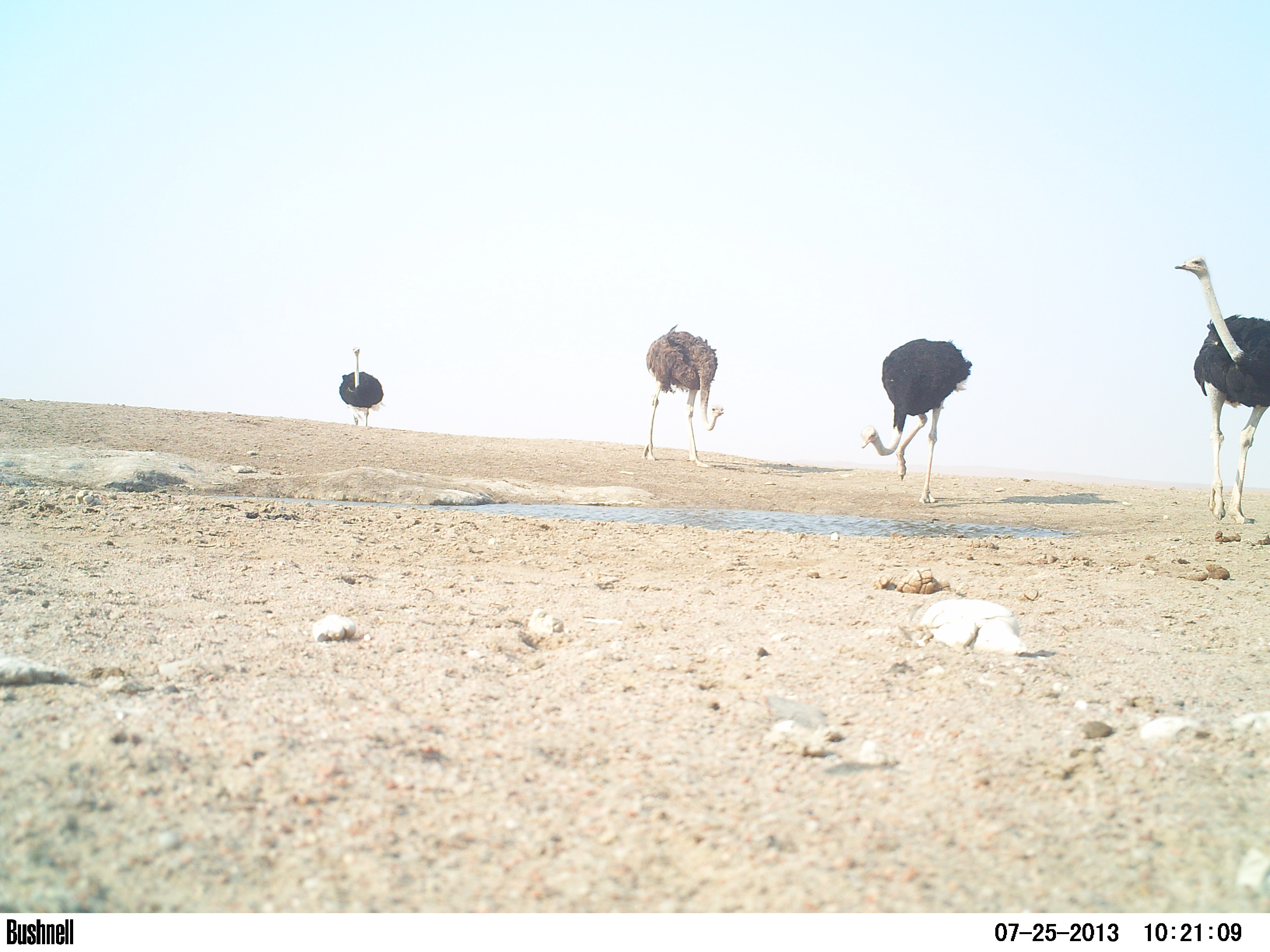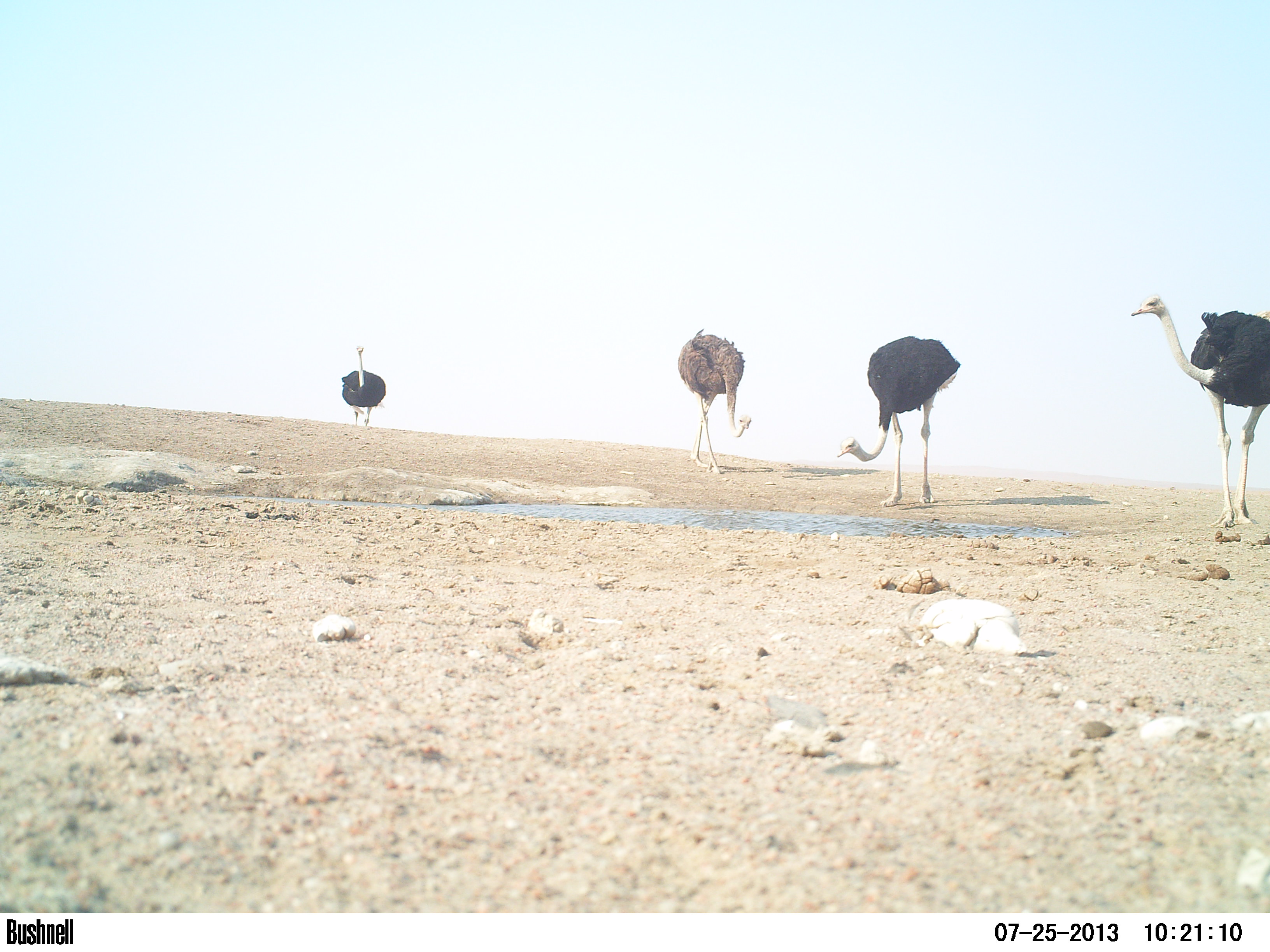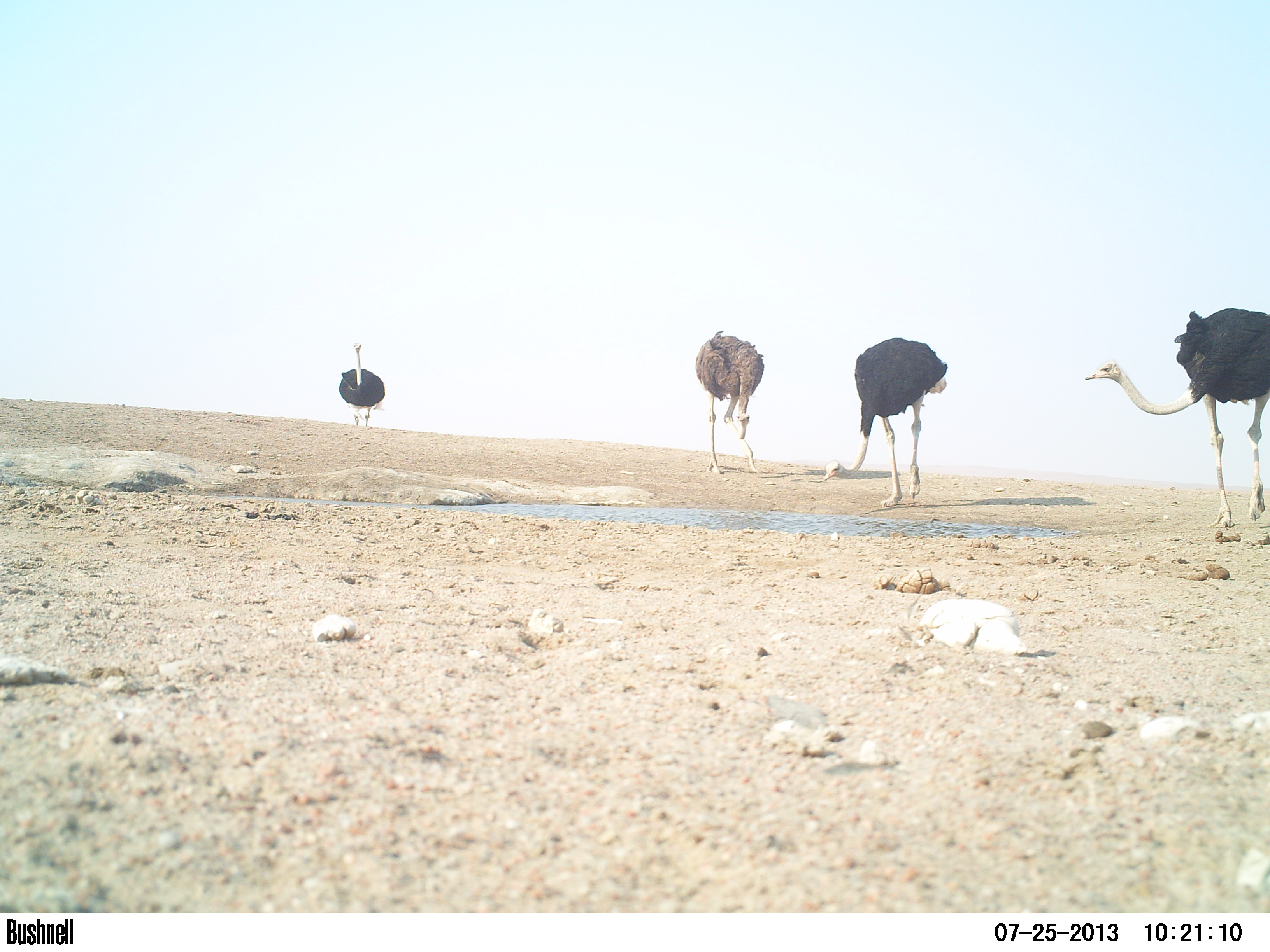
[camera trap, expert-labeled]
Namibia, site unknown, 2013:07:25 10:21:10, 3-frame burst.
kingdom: Animalia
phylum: Chordata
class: Aves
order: Struthioniformes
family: Struthionidae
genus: Struthio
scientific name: Struthio camelus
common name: common ostrich